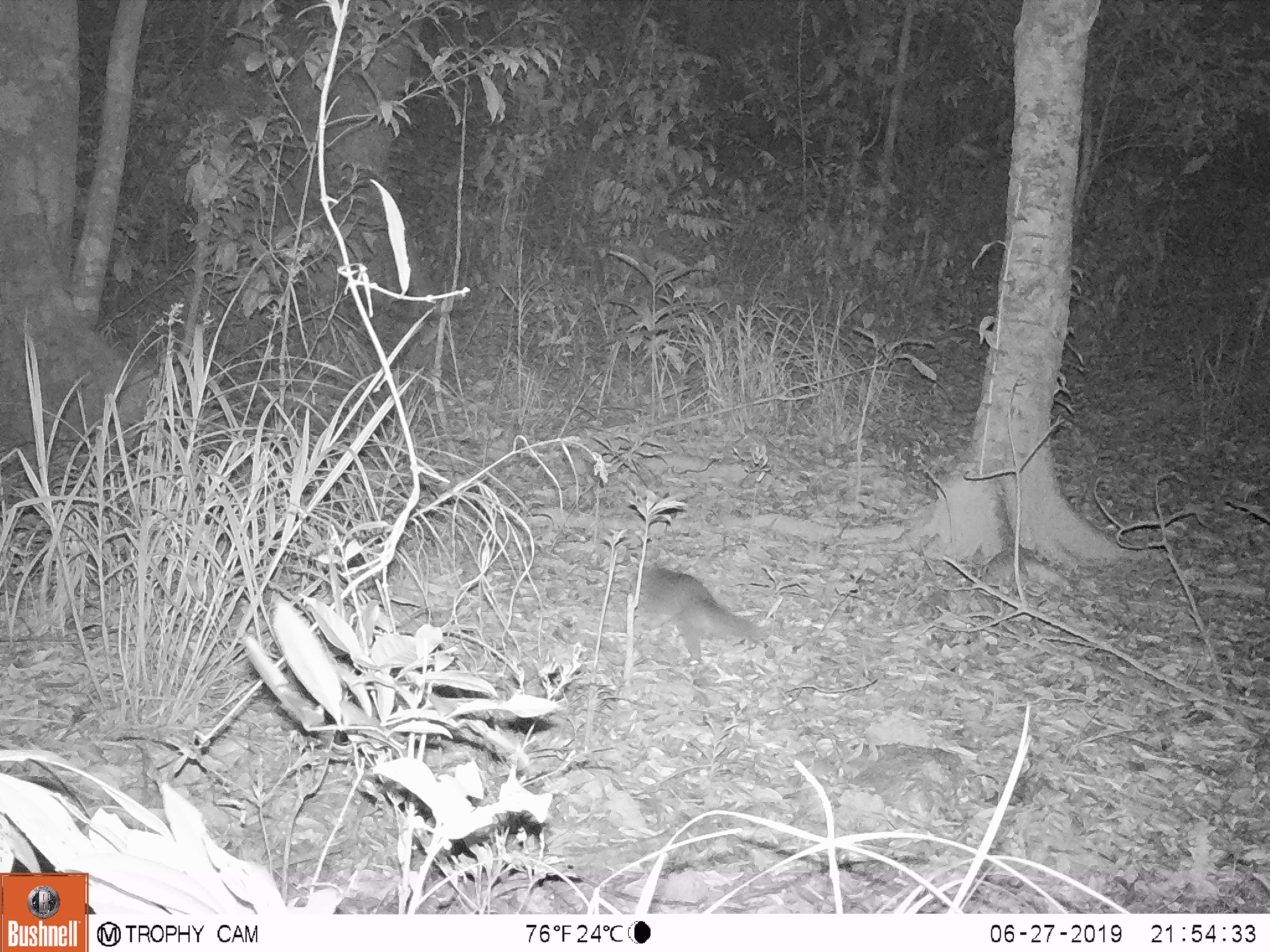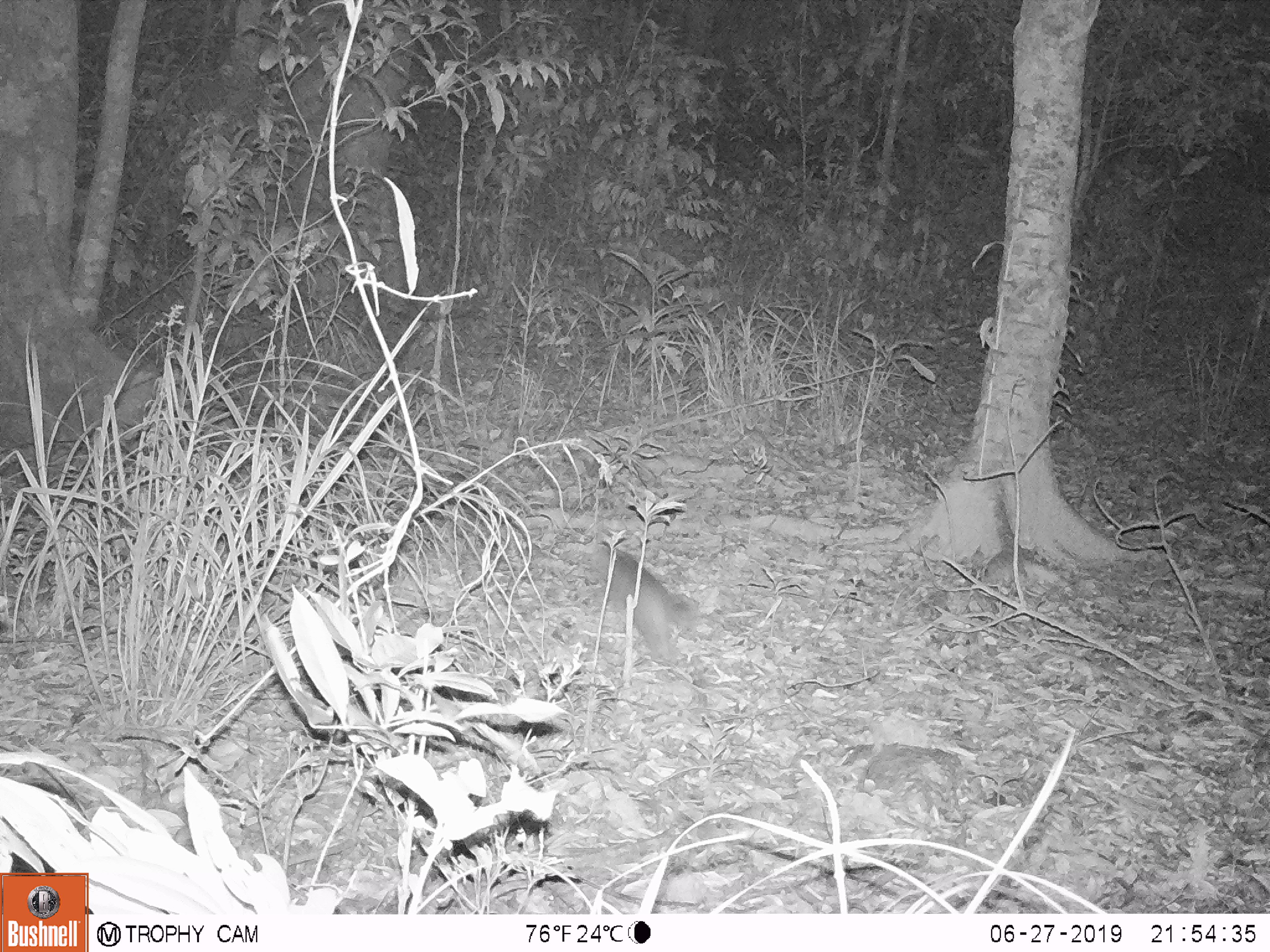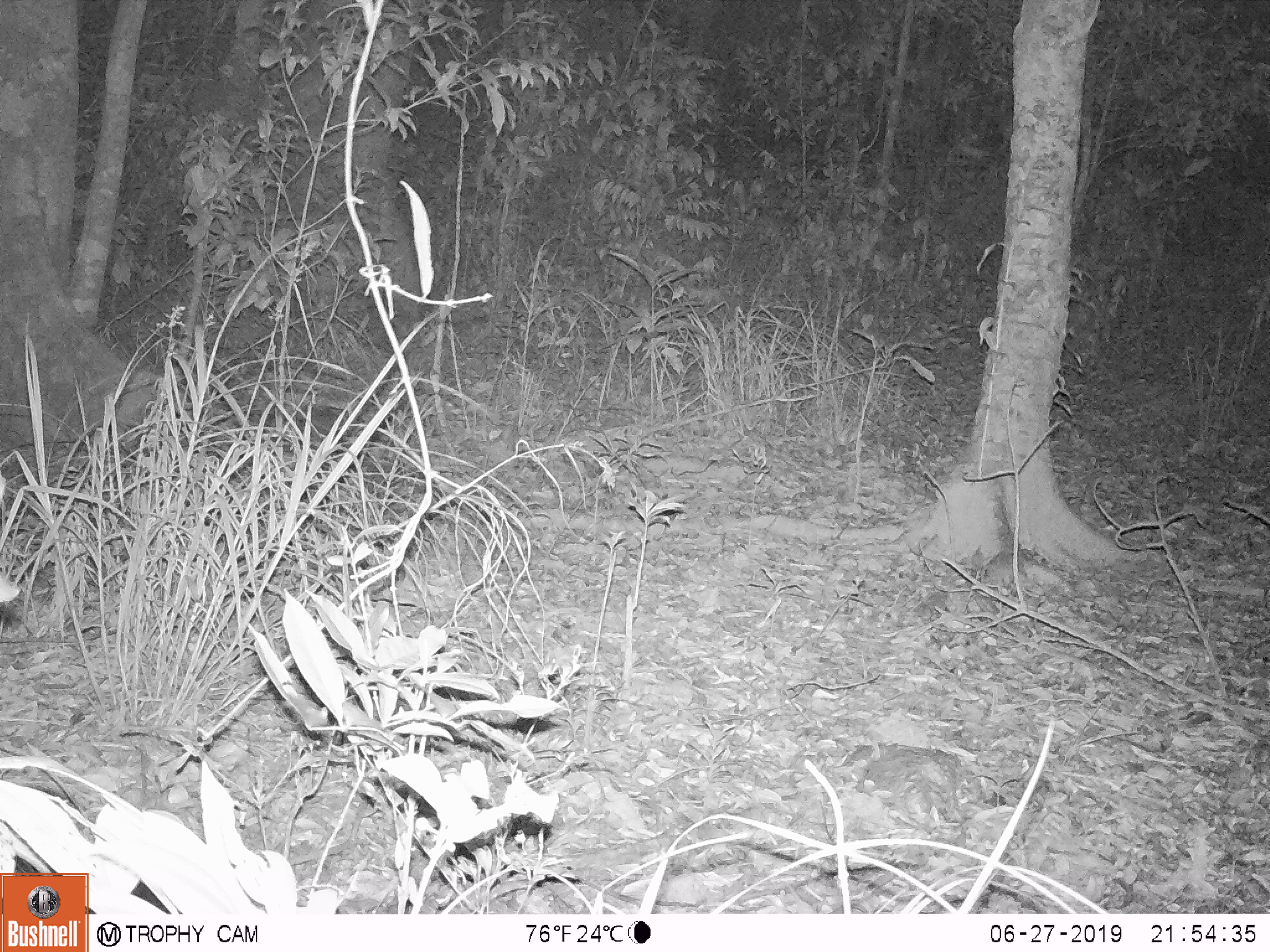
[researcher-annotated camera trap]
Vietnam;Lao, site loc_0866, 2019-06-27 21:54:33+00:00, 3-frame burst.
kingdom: Animalia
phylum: Chordata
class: Mammalia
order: Carnivora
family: Mustelidae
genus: Melogale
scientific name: Melogale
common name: ferret badger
Ferret badger (Melogale). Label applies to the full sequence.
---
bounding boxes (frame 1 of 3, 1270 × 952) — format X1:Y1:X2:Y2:
ferret badger: 629:561:772:661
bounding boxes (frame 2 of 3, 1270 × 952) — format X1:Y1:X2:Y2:
ferret badger: 583:543:699:661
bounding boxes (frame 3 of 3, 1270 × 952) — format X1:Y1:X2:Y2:
ferret badger: 836:745:981:822